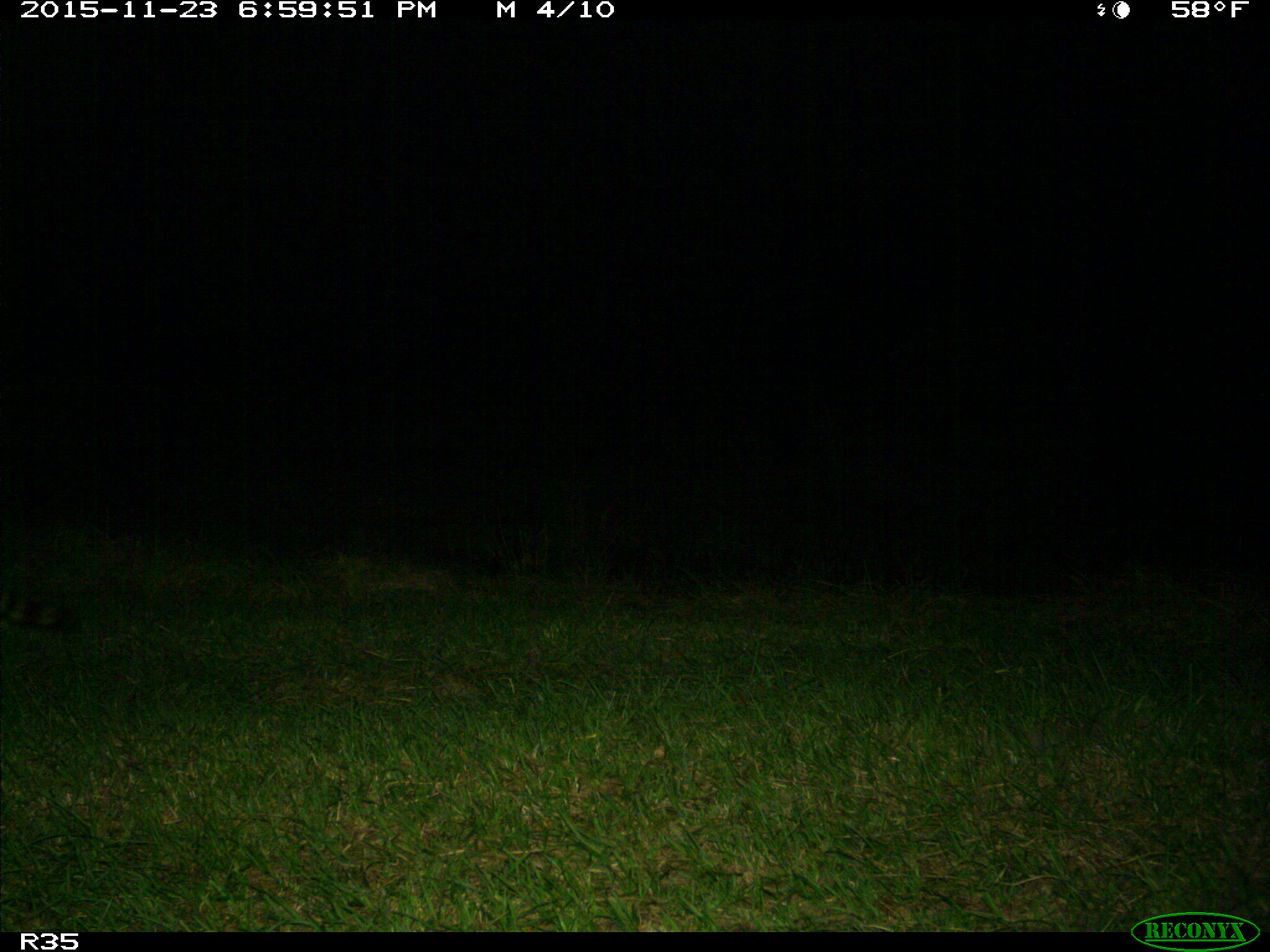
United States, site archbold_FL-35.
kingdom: Animalia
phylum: Chordata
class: Mammalia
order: Carnivora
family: Procyonidae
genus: Procyon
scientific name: Procyon lotor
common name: common raccoon